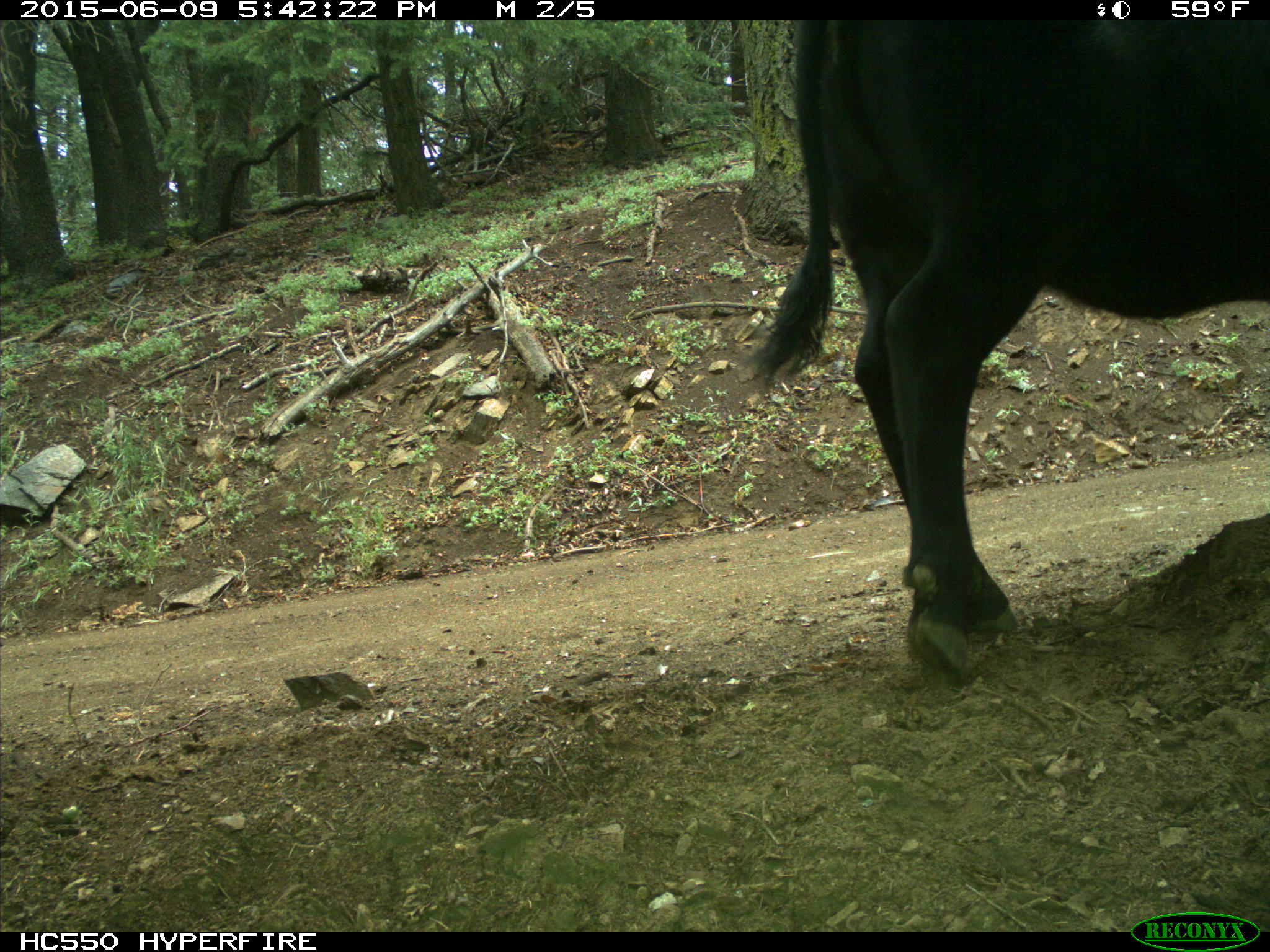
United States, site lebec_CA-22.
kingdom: Animalia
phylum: Chordata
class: Mammalia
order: Artiodactyla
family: Bovidae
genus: Bos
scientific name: Bos taurus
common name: domestic cow